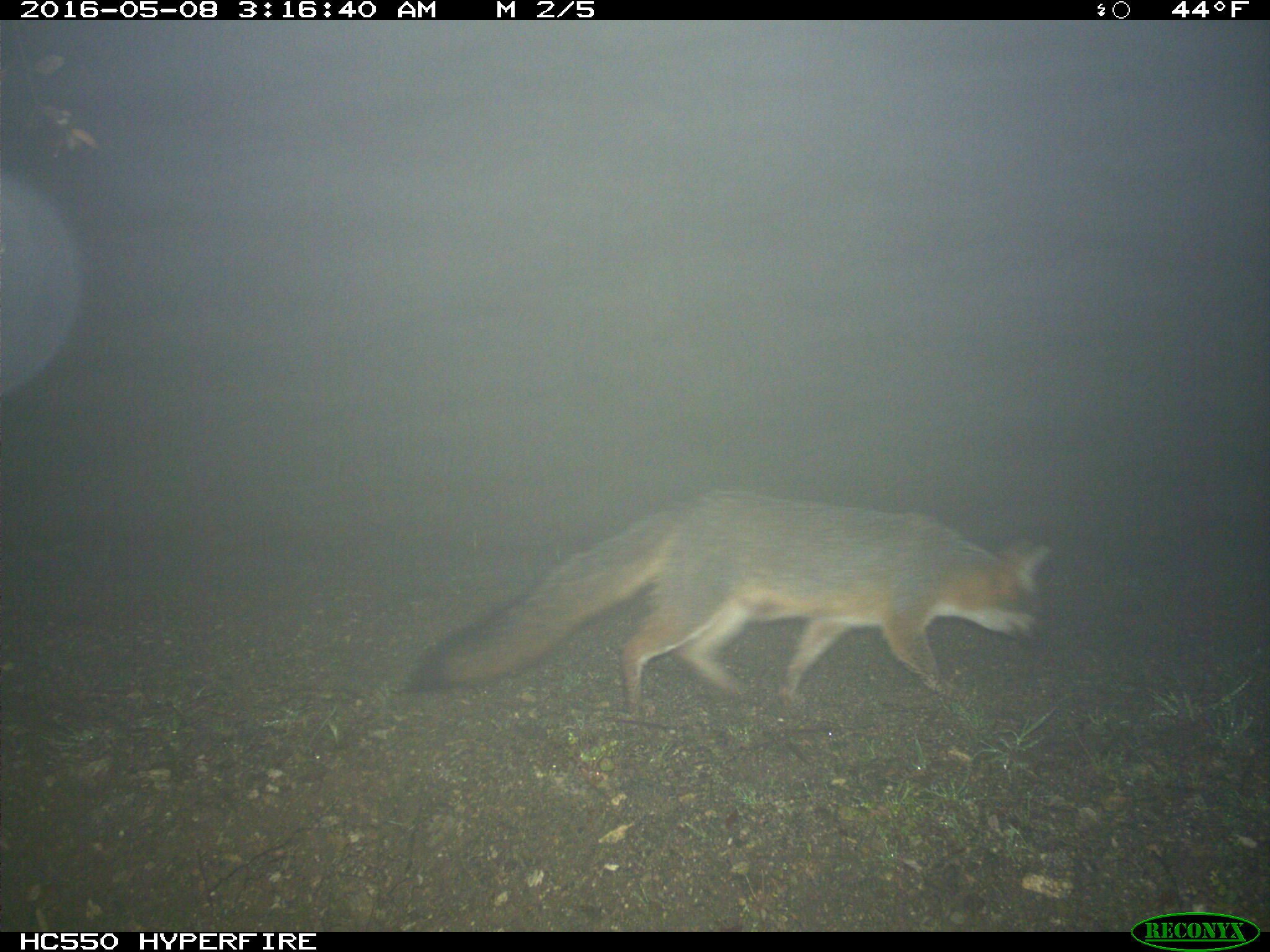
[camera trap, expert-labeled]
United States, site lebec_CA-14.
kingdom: Animalia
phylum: Chordata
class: Mammalia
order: Carnivora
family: Canidae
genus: Urocyon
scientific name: Urocyon cinereoargenteus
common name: gray fox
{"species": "Urocyon cinereoargenteus (gray fox)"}